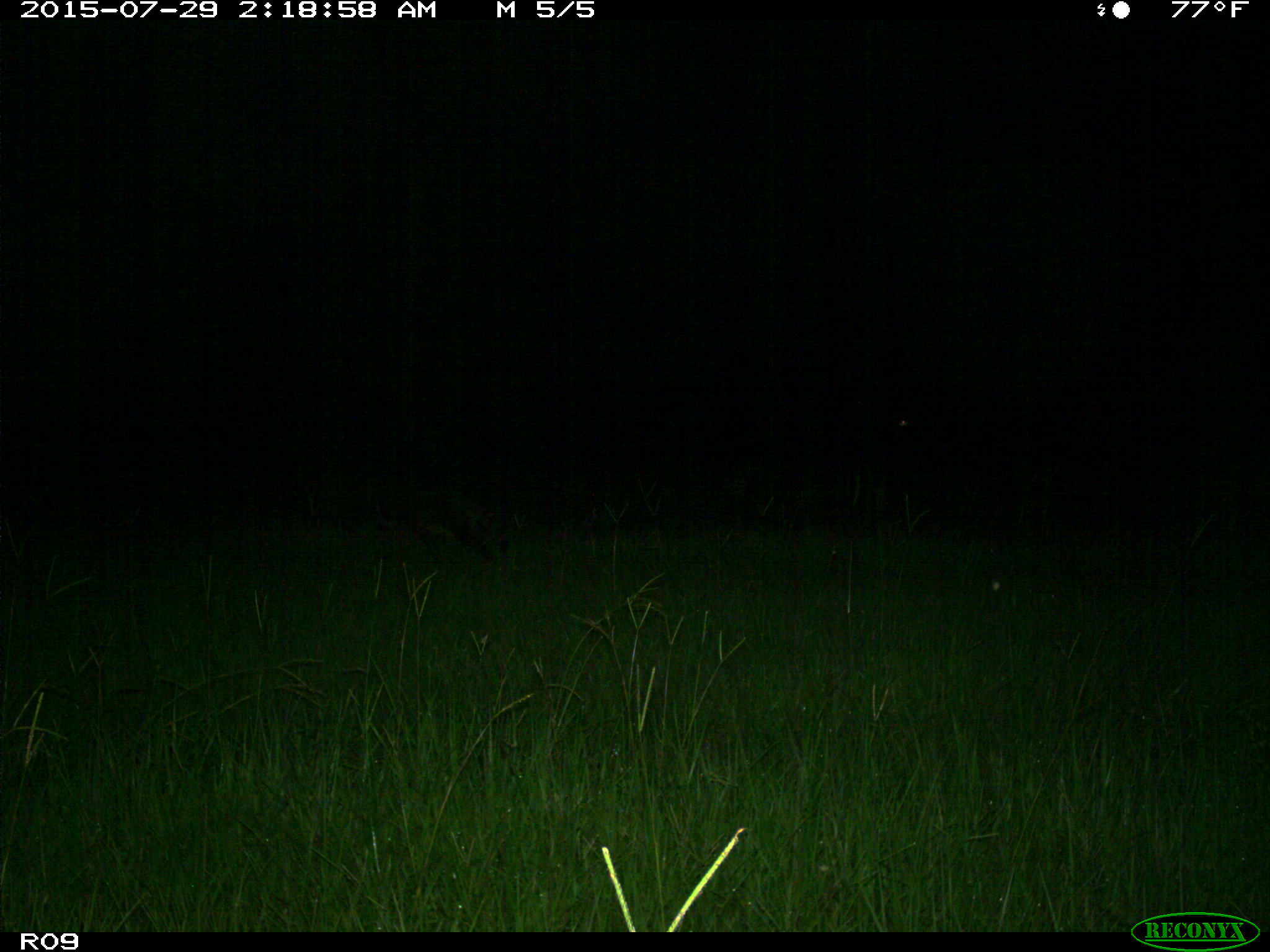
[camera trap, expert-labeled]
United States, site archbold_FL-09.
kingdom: Animalia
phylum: Chordata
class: Mammalia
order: Carnivora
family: Procyonidae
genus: Procyon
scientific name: Procyon lotor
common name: common raccoon